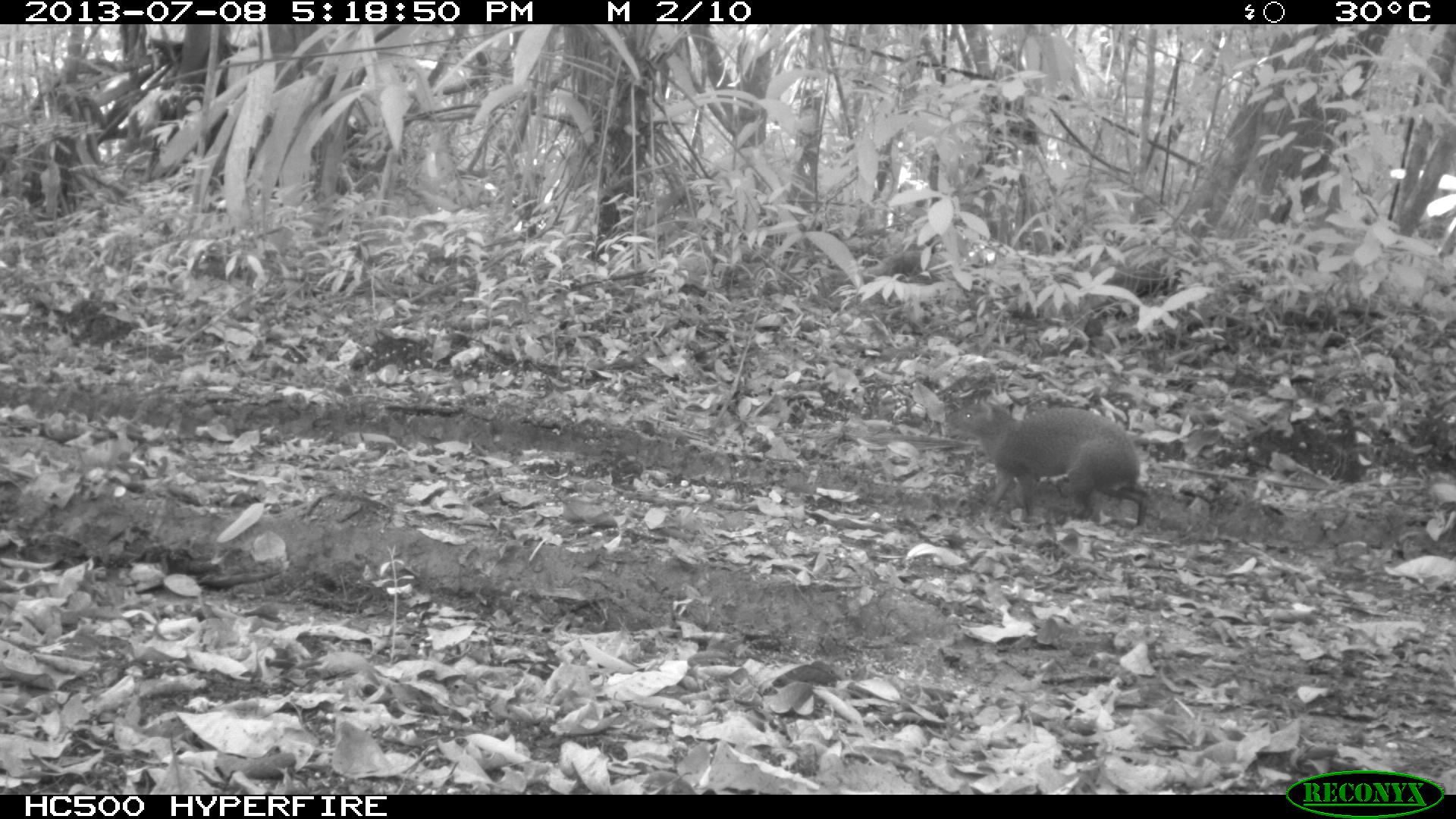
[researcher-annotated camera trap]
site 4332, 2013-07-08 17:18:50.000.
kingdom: Animalia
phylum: Chordata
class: Mammalia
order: Rodentia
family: Dasyproctidae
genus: Dasyprocta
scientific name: Dasyprocta punctata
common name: central american agouti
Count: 1.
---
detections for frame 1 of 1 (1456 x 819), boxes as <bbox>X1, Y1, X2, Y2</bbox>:
dasyprocta punctata: <bbox>942, 396, 1152, 532</bbox>